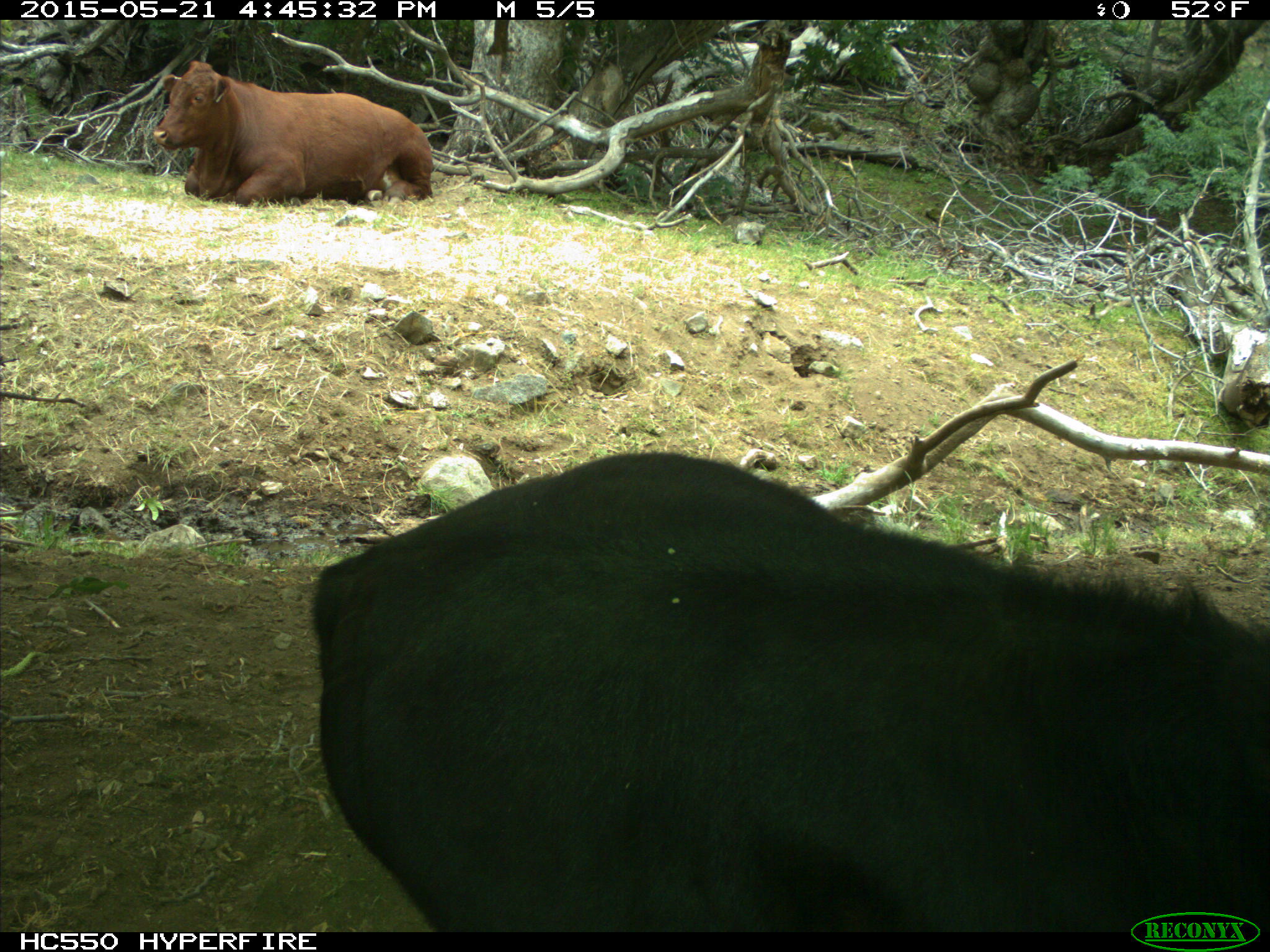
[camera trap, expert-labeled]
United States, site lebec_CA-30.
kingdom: Animalia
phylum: Chordata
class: Mammalia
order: Artiodactyla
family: Bovidae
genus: Bos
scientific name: Bos taurus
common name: domestic cow